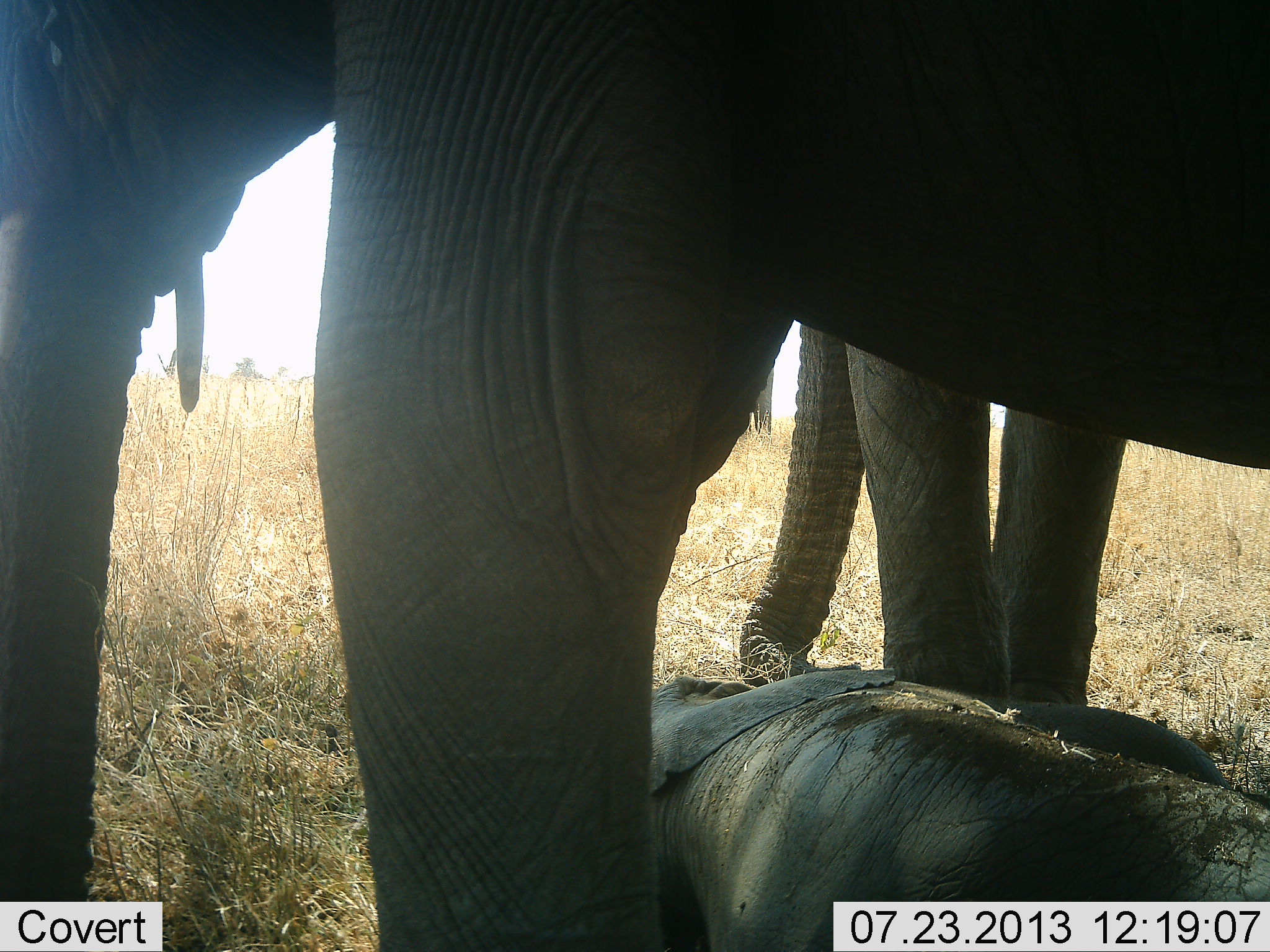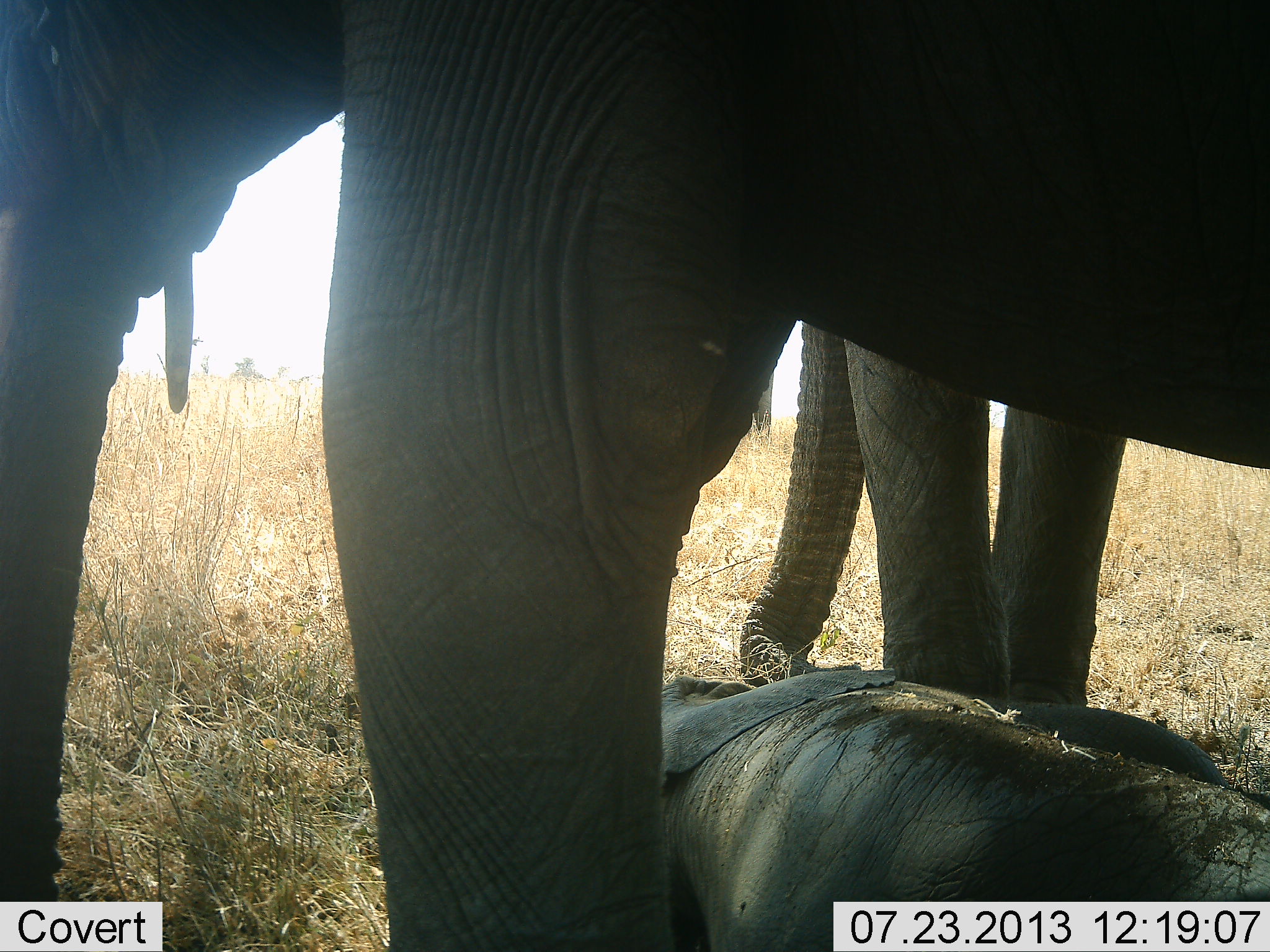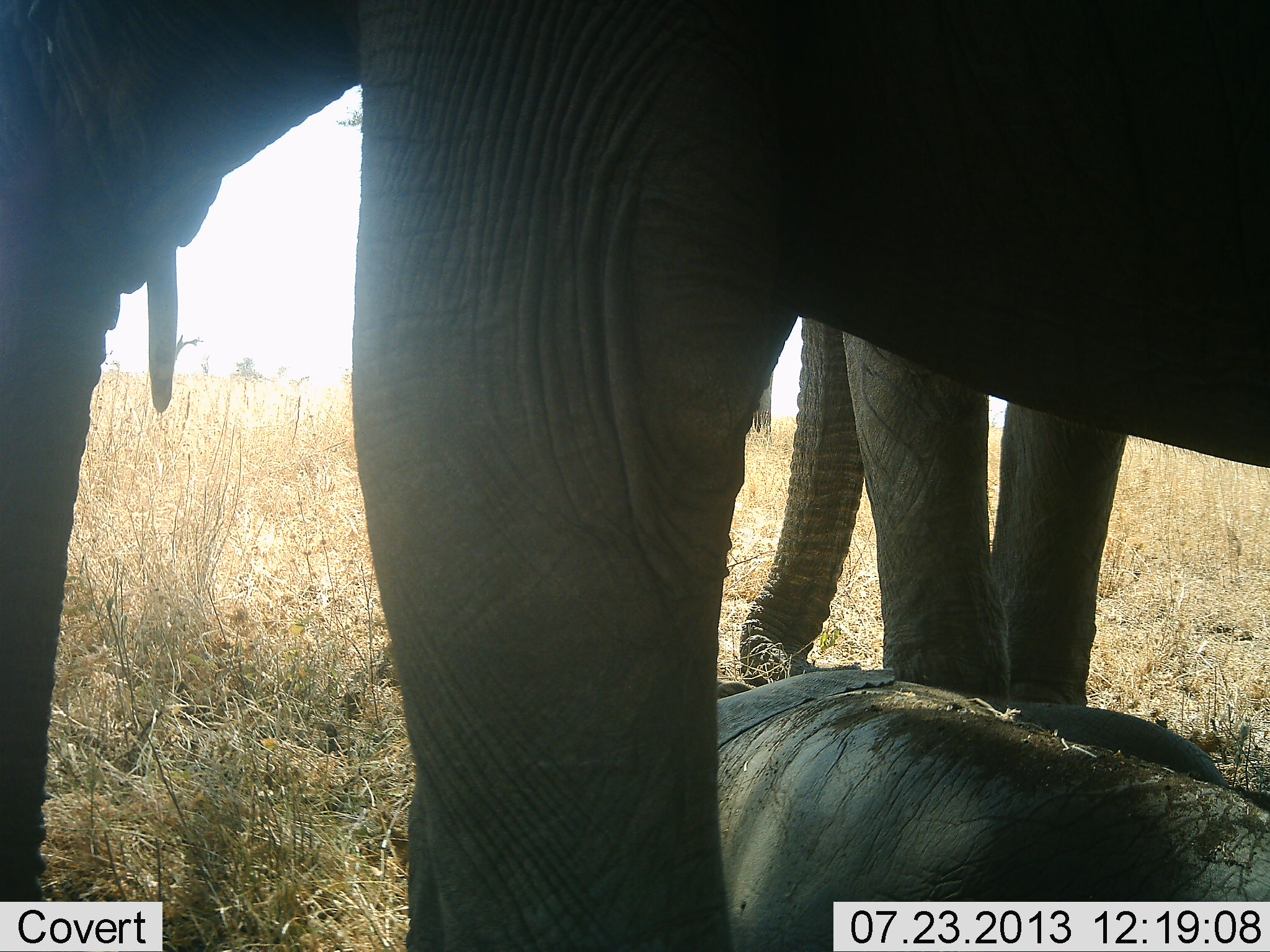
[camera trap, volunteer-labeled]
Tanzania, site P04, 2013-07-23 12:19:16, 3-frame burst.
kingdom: Animalia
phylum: Chordata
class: Mammalia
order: Proboscidea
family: Elephantidae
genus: Loxodonta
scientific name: Loxodonta africana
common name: african bush elephant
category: elephant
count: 3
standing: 100%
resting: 100%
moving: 0%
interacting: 10%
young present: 80%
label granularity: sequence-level